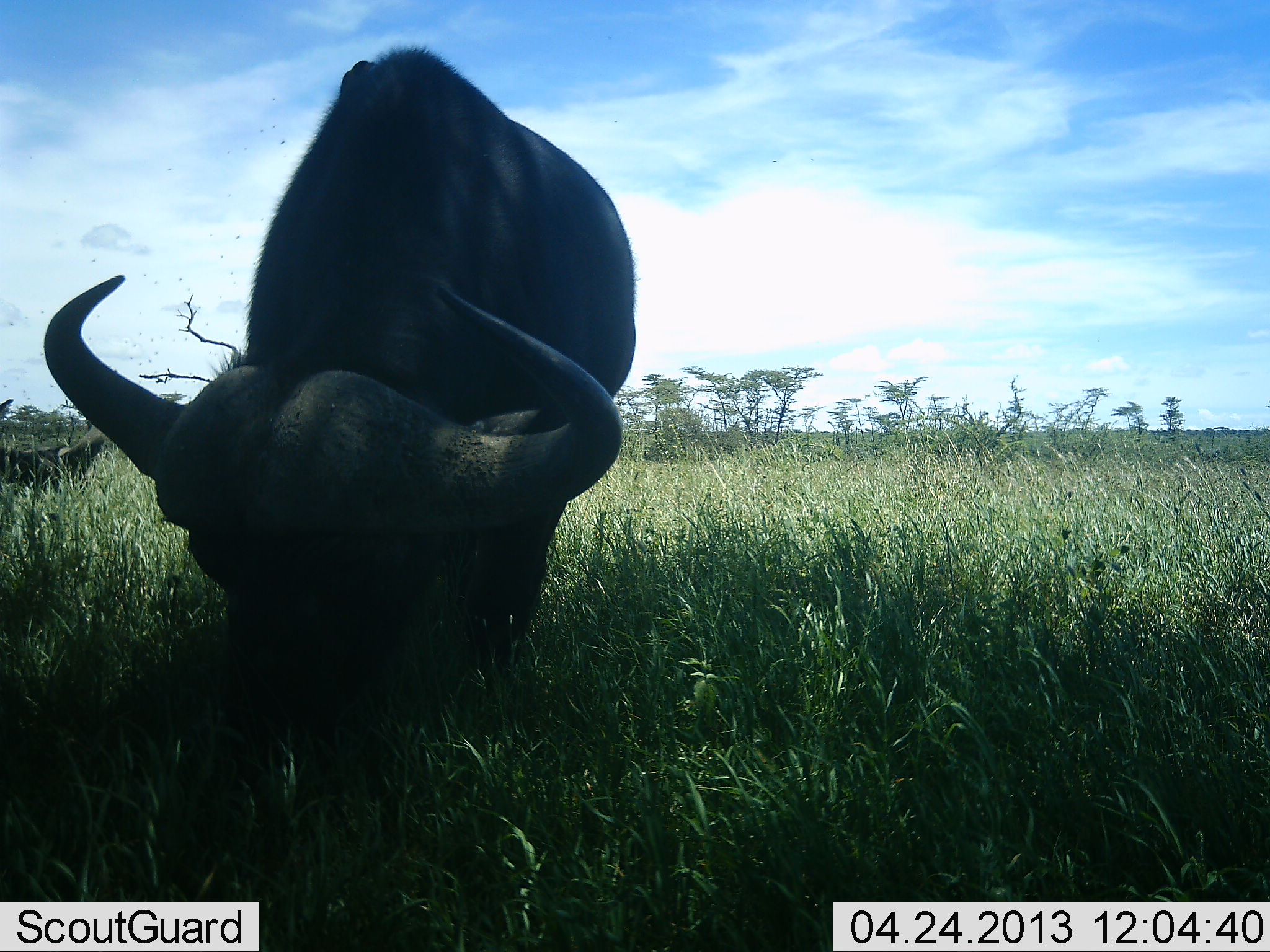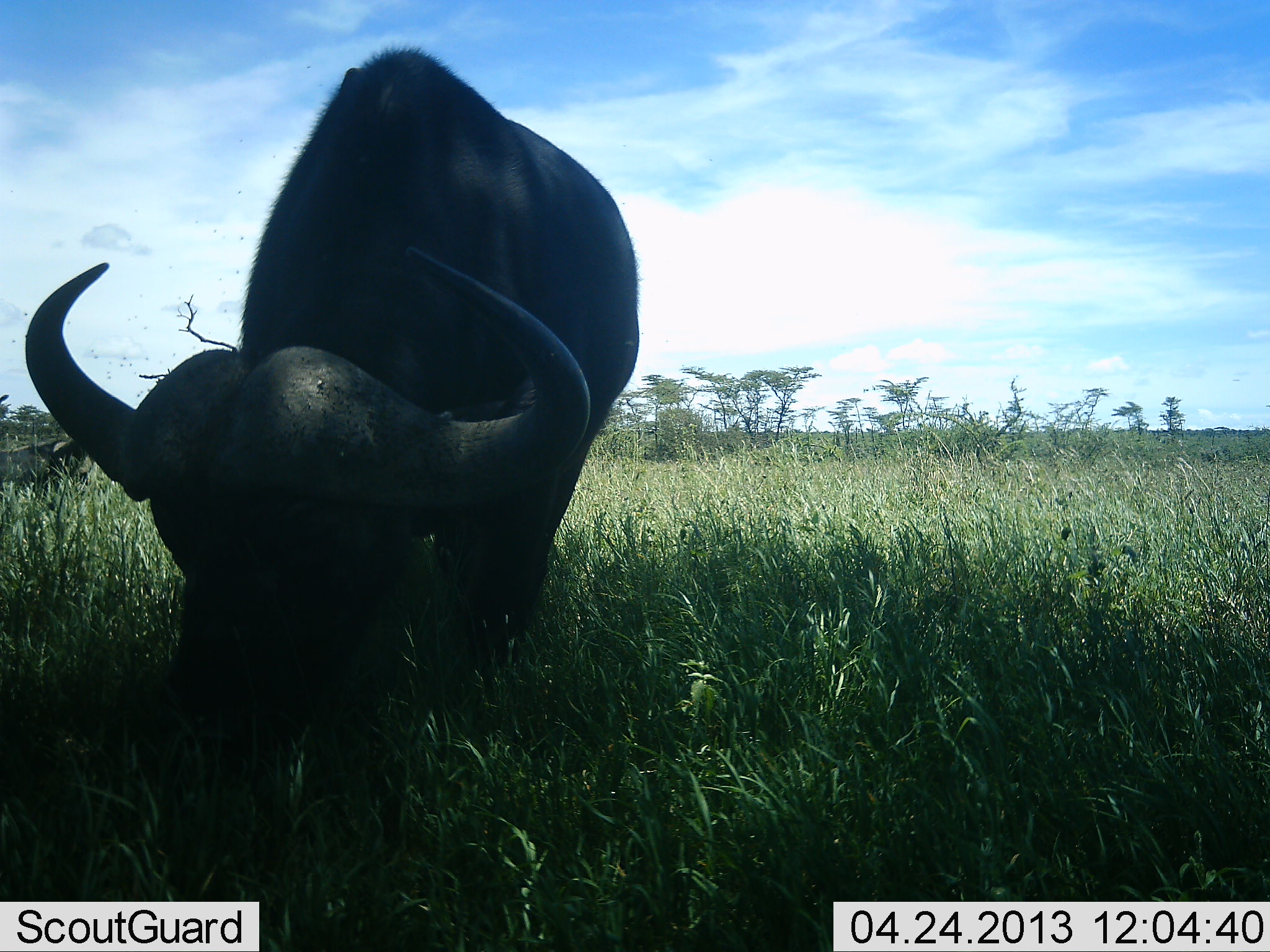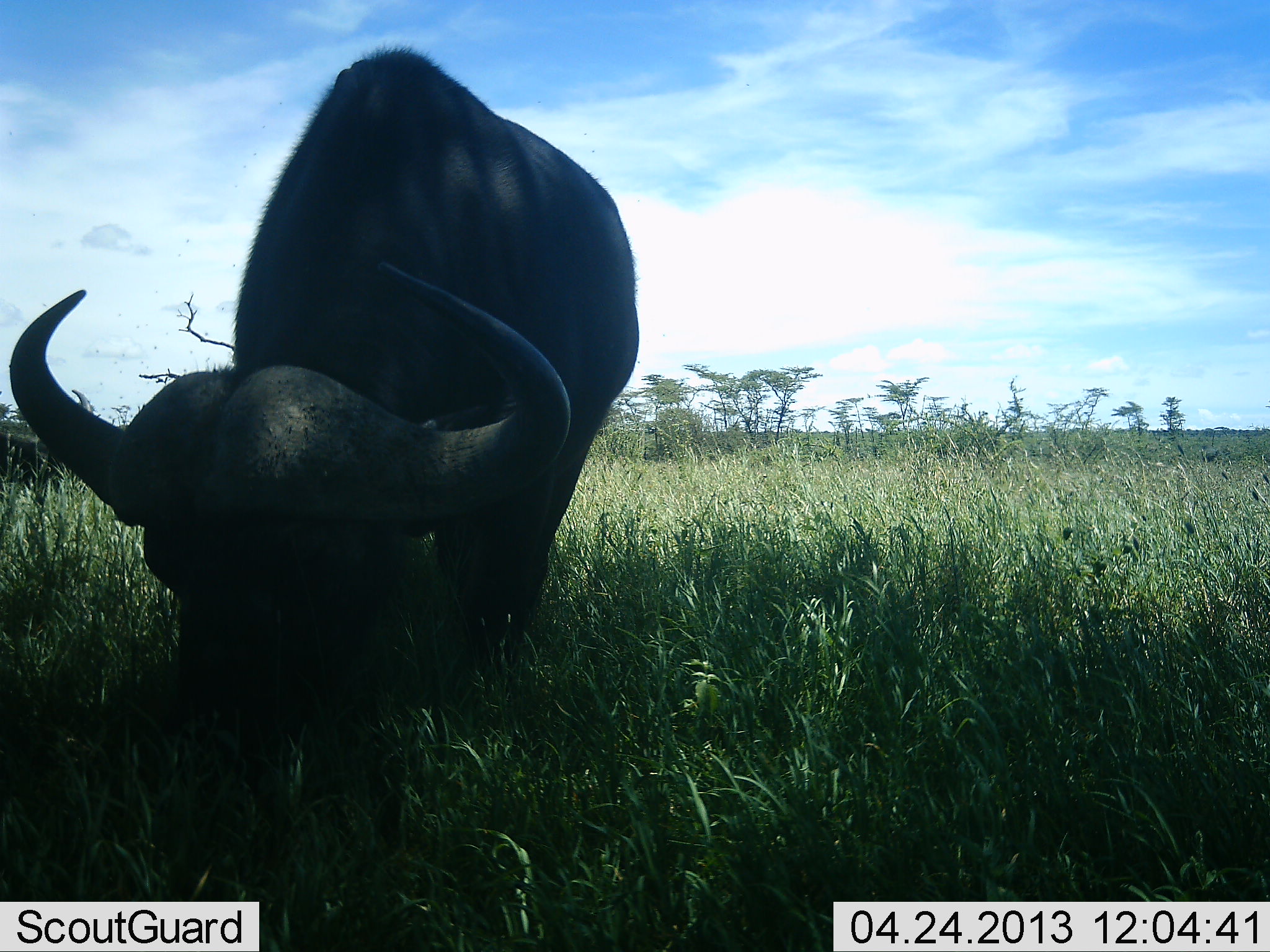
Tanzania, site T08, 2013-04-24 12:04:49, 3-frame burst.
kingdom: Animalia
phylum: Chordata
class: Mammalia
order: Artiodactyla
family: Bovidae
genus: Syncerus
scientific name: Syncerus caffer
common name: cape buffalo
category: buffalo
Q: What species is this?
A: Buffalo (cape buffalo) (Syncerus caffer).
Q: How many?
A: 1.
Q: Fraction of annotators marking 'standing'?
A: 10%.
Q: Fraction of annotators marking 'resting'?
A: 0%.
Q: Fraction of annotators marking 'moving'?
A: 0%.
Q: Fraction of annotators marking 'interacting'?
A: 0%.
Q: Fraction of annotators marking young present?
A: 0%.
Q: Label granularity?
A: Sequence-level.